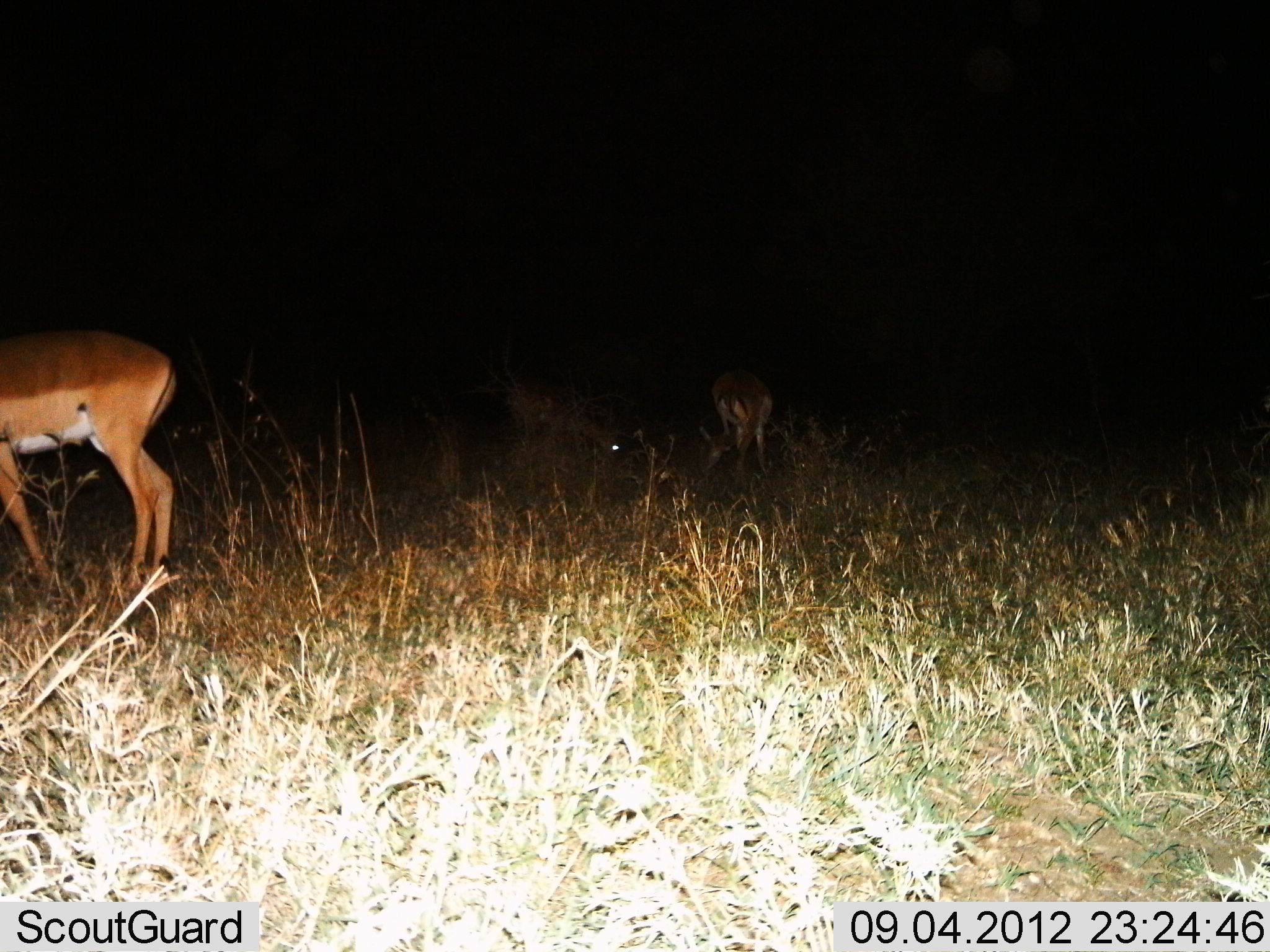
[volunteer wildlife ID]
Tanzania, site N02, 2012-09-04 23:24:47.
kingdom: Animalia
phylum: Chordata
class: Mammalia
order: Artiodactyla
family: Bovidae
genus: Aepyceros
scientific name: Aepyceros melampus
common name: impala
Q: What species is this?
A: Impala (Aepyceros melampus).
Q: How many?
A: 3.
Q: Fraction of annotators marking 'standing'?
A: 90%.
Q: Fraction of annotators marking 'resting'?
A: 10%.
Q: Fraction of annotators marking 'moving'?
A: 0%.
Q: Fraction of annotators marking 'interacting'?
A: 0%.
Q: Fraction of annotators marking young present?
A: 0%.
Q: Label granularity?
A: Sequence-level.